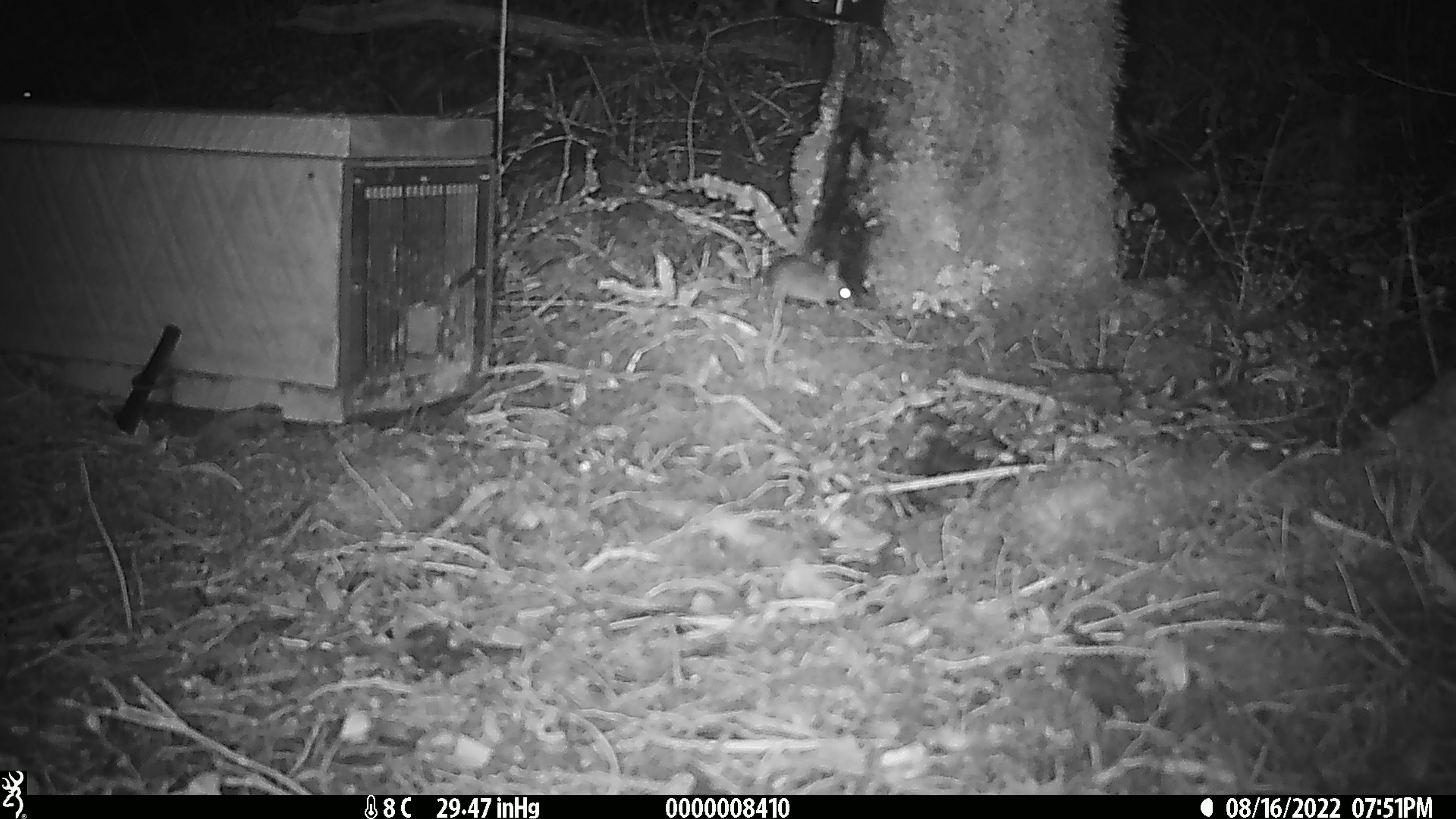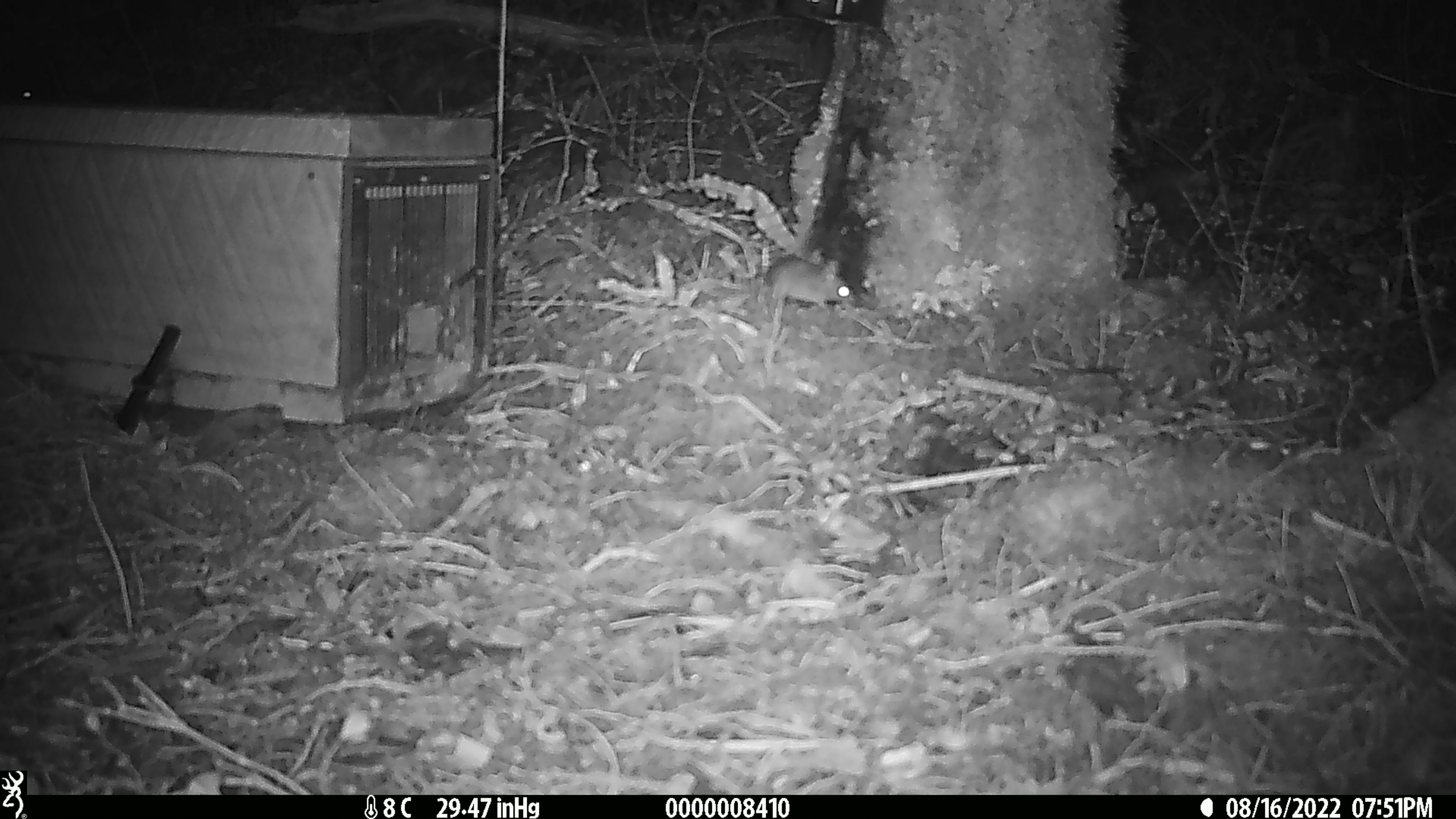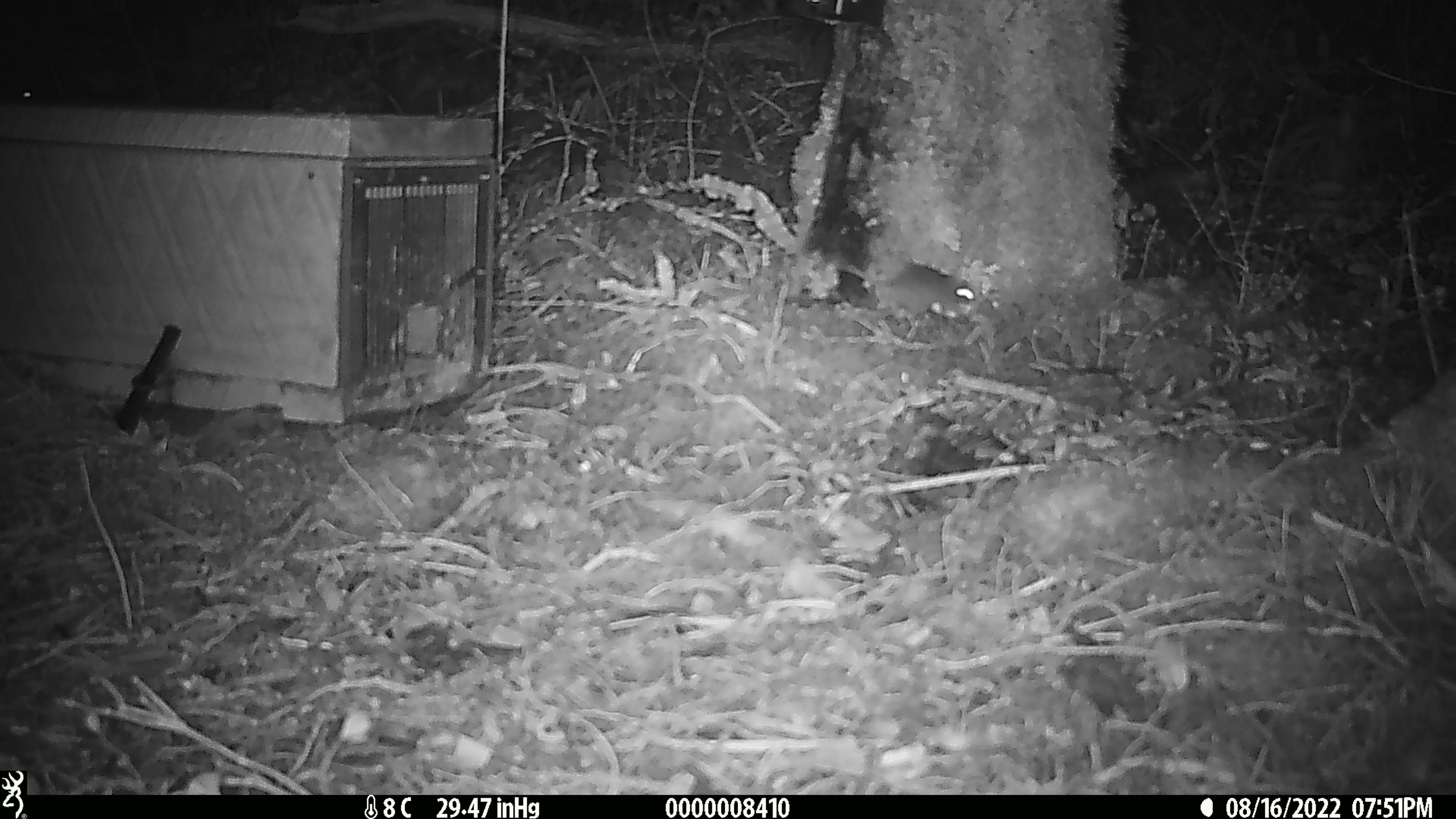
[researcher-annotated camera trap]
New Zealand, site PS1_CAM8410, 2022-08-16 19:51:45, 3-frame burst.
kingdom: Animalia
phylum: Chordata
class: Mammalia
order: Rodentia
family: Muridae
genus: Mus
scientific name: Mus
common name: mouse